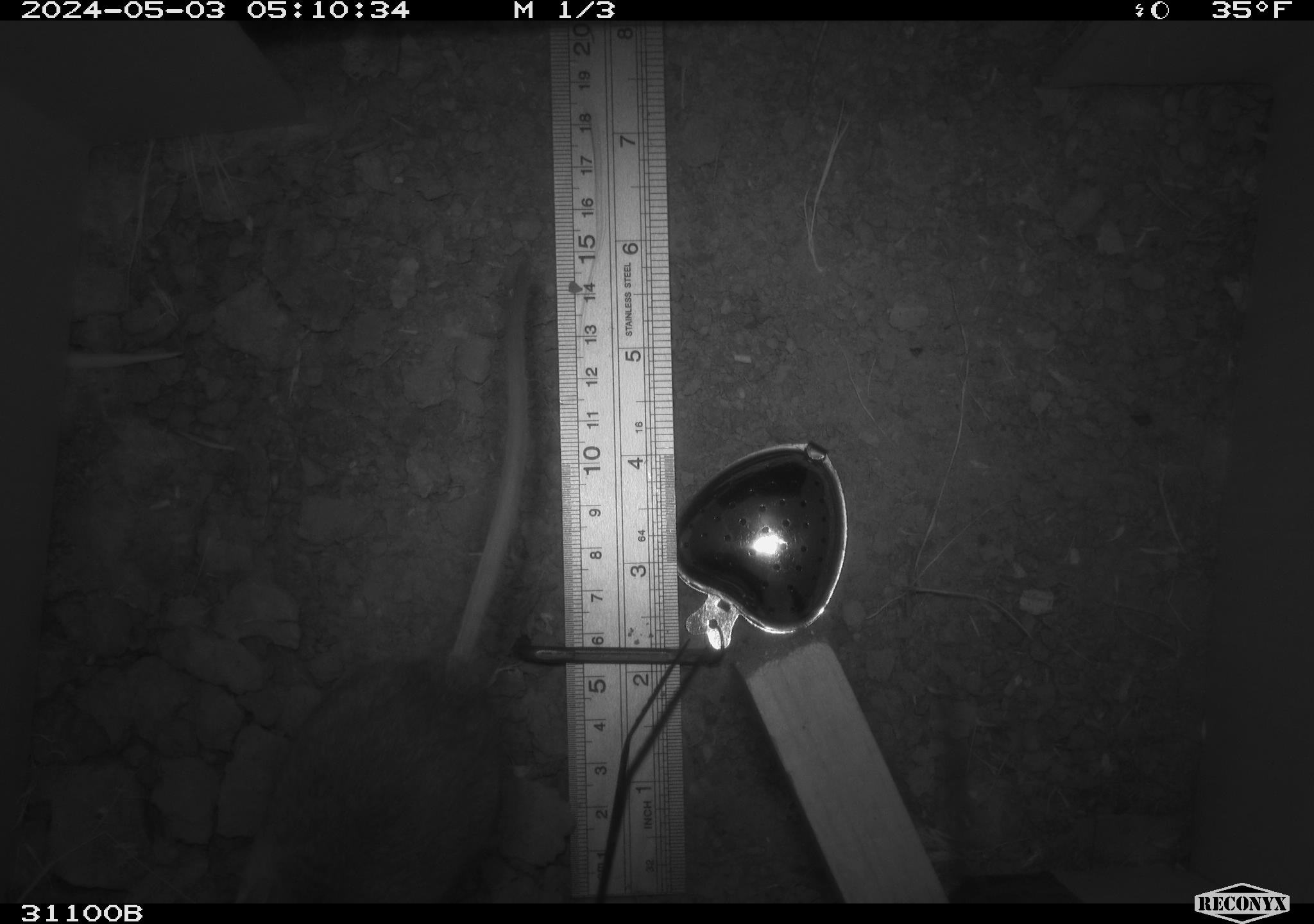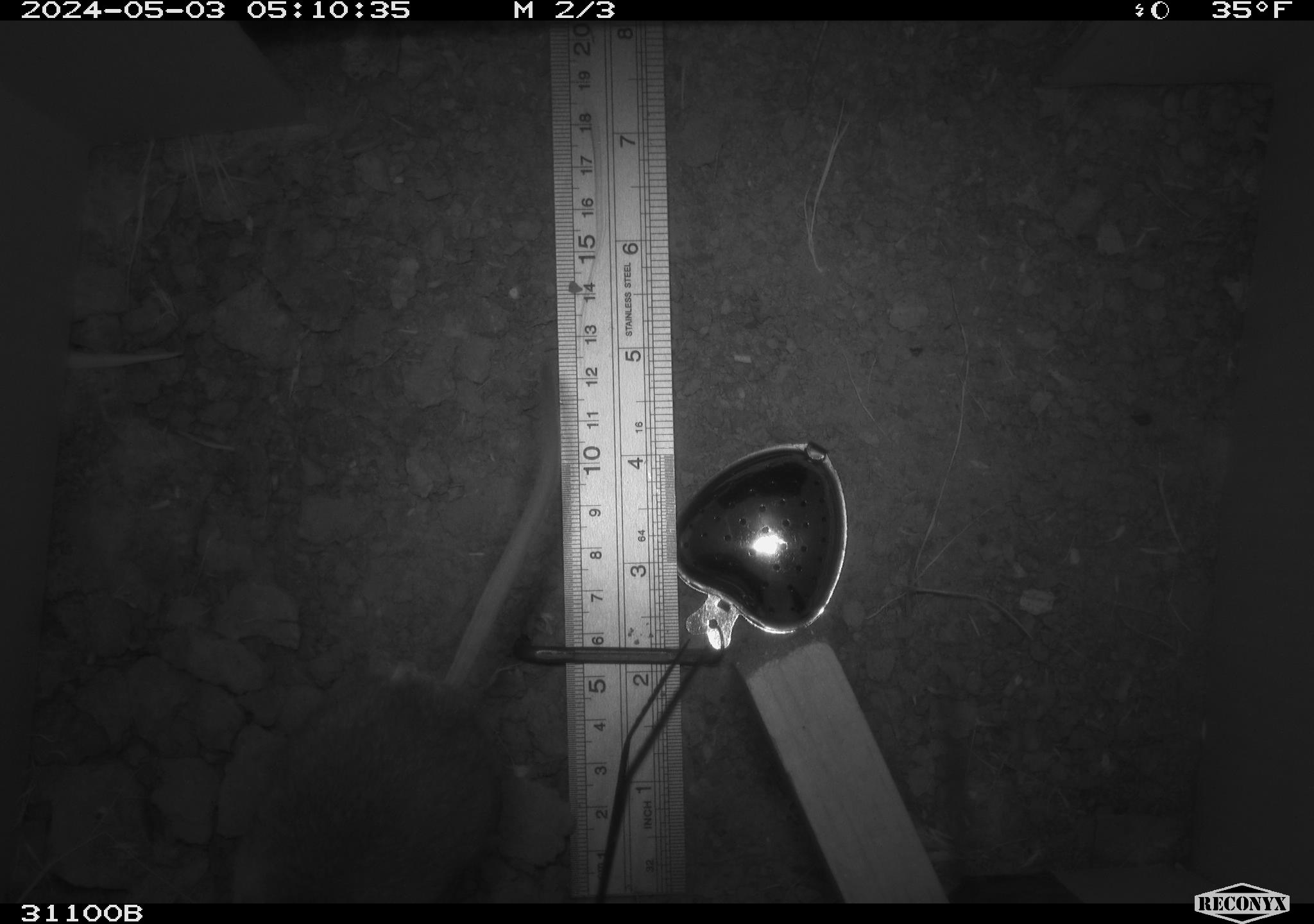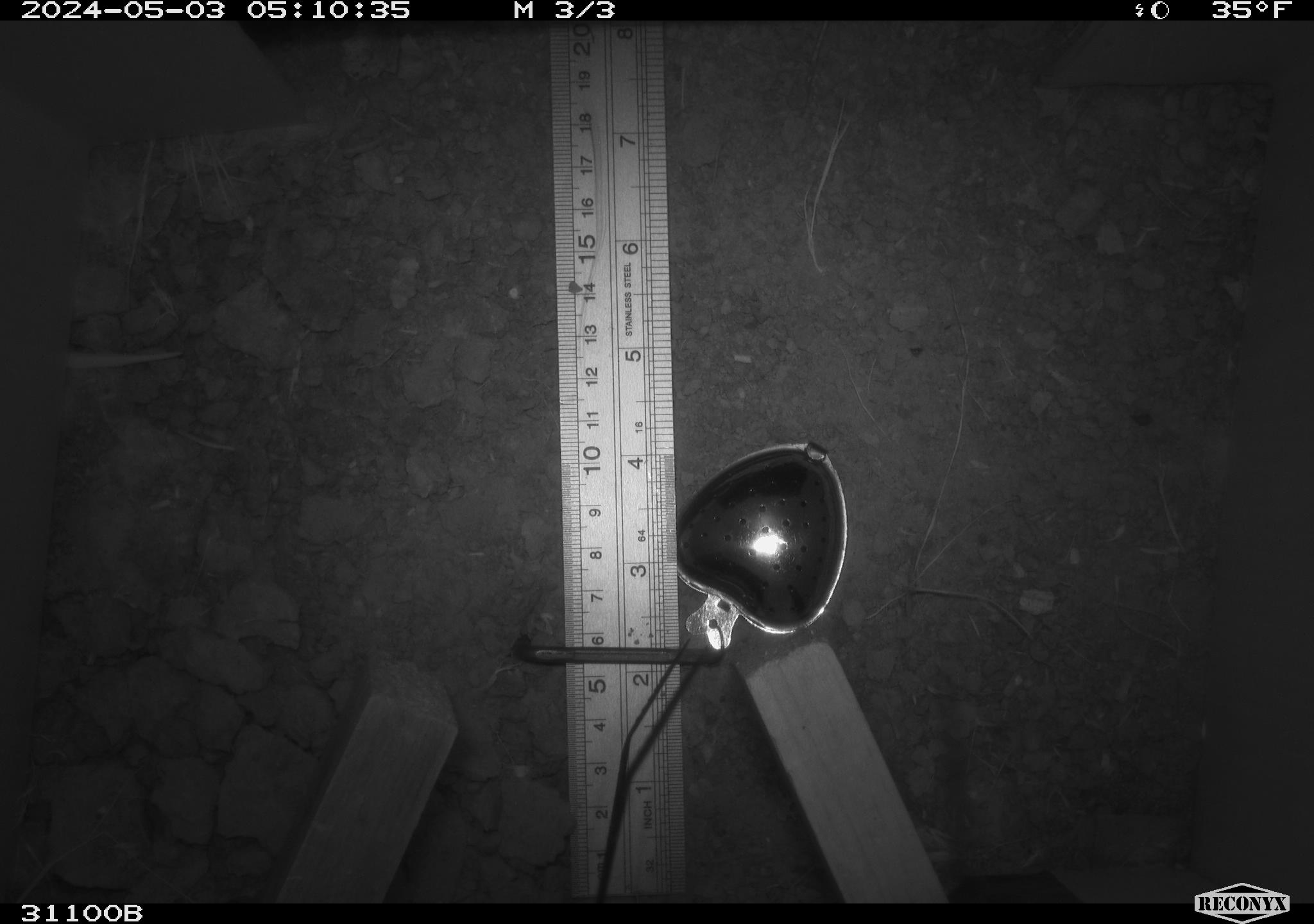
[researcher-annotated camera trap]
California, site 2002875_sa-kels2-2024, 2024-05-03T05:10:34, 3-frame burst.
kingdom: Animalia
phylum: Chordata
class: Mammalia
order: Rodentia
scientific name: Rodentia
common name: rodent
Rodent (Rodentia).